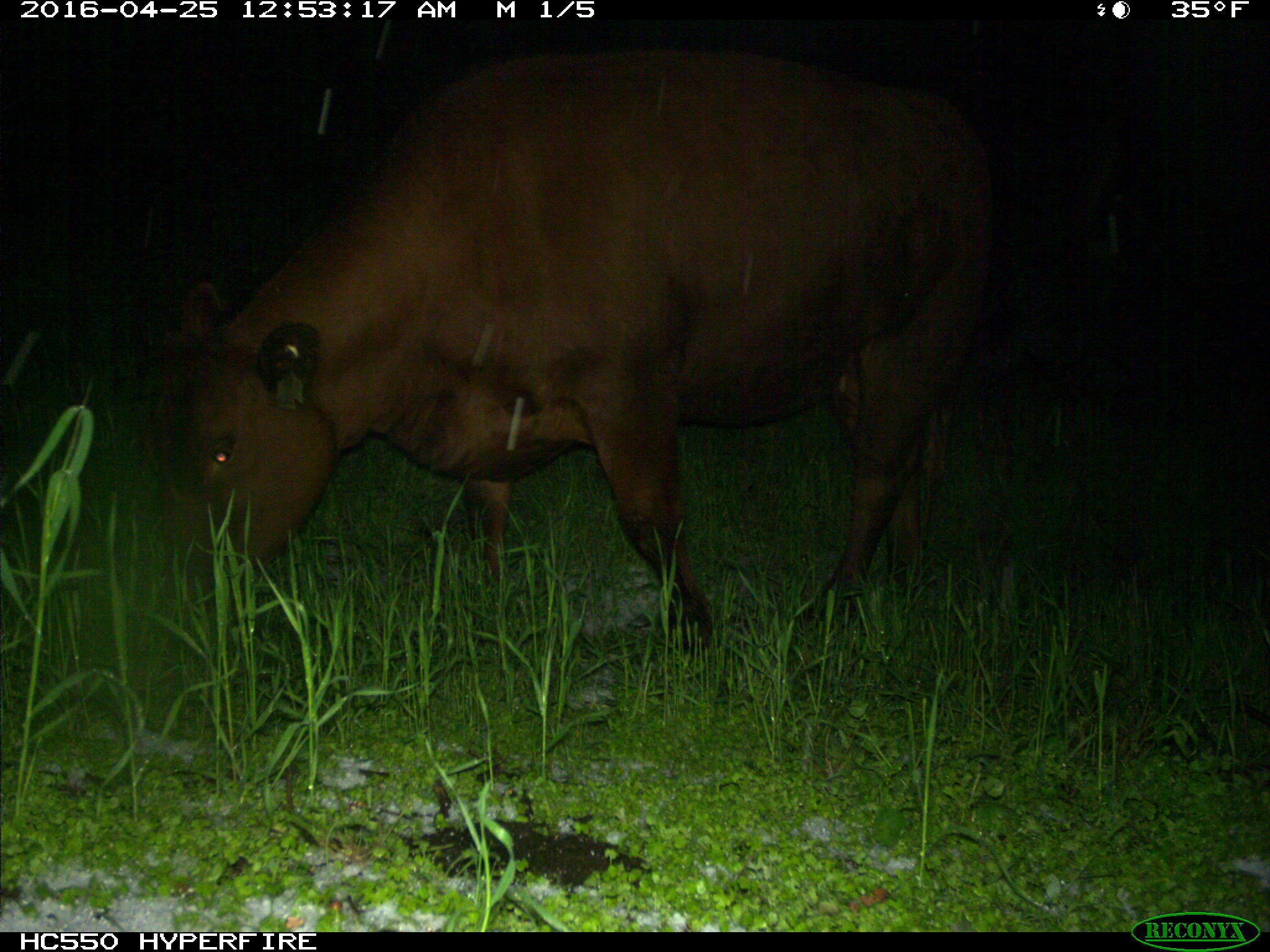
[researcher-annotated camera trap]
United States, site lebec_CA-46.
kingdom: Animalia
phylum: Chordata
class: Mammalia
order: Artiodactyla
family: Bovidae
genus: Bos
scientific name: Bos taurus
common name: domestic cow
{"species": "Bos taurus (domestic cow)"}